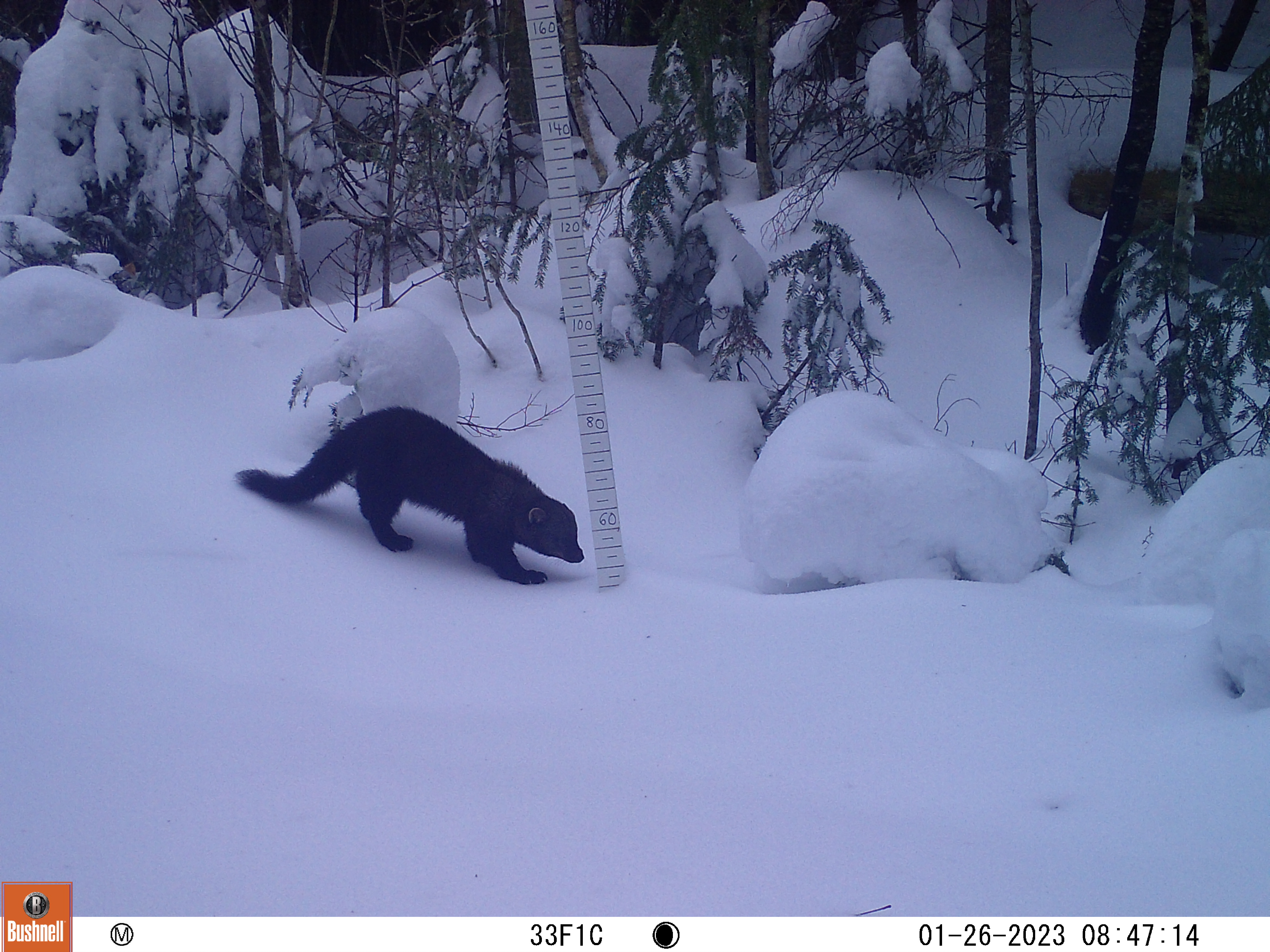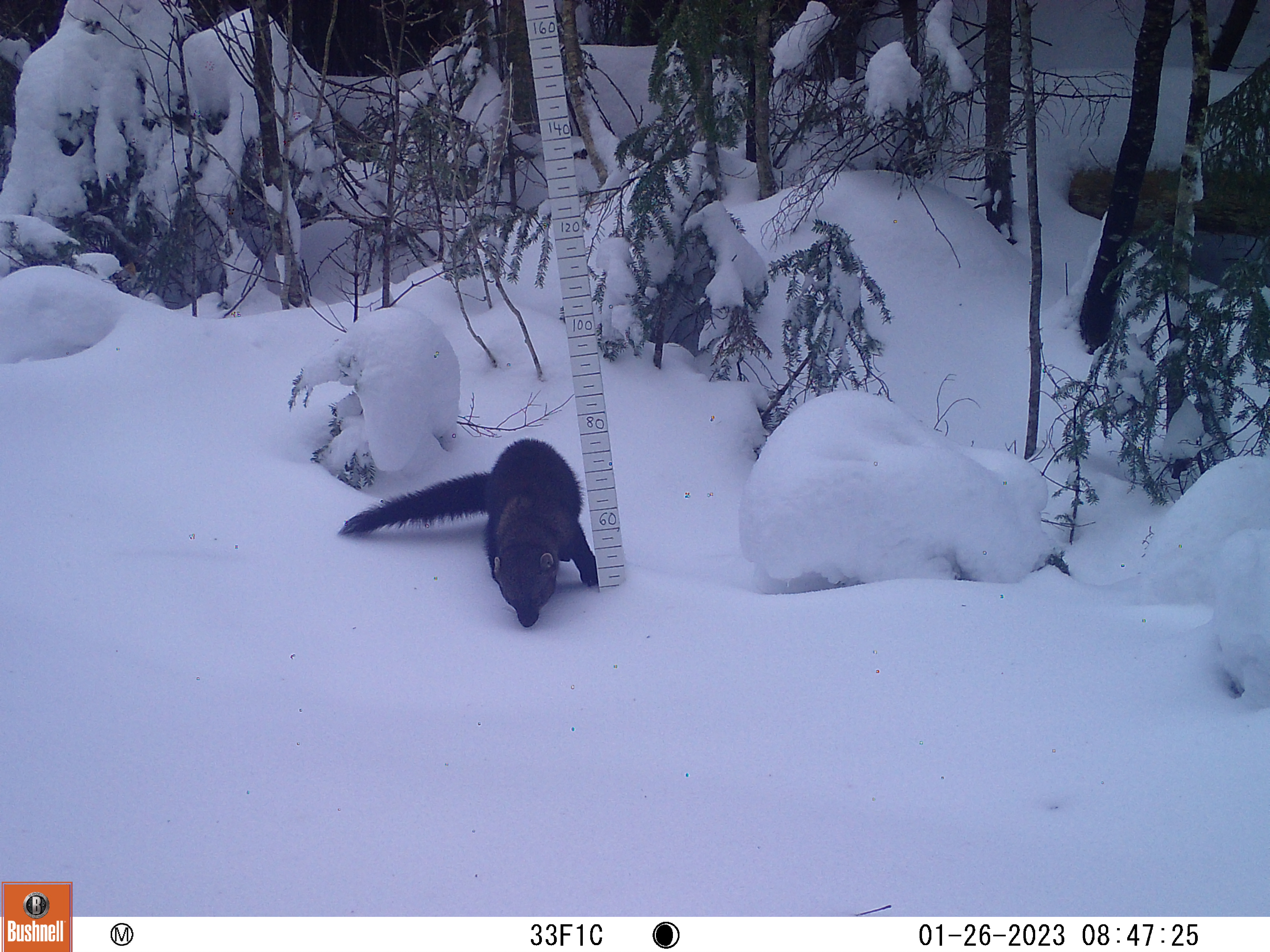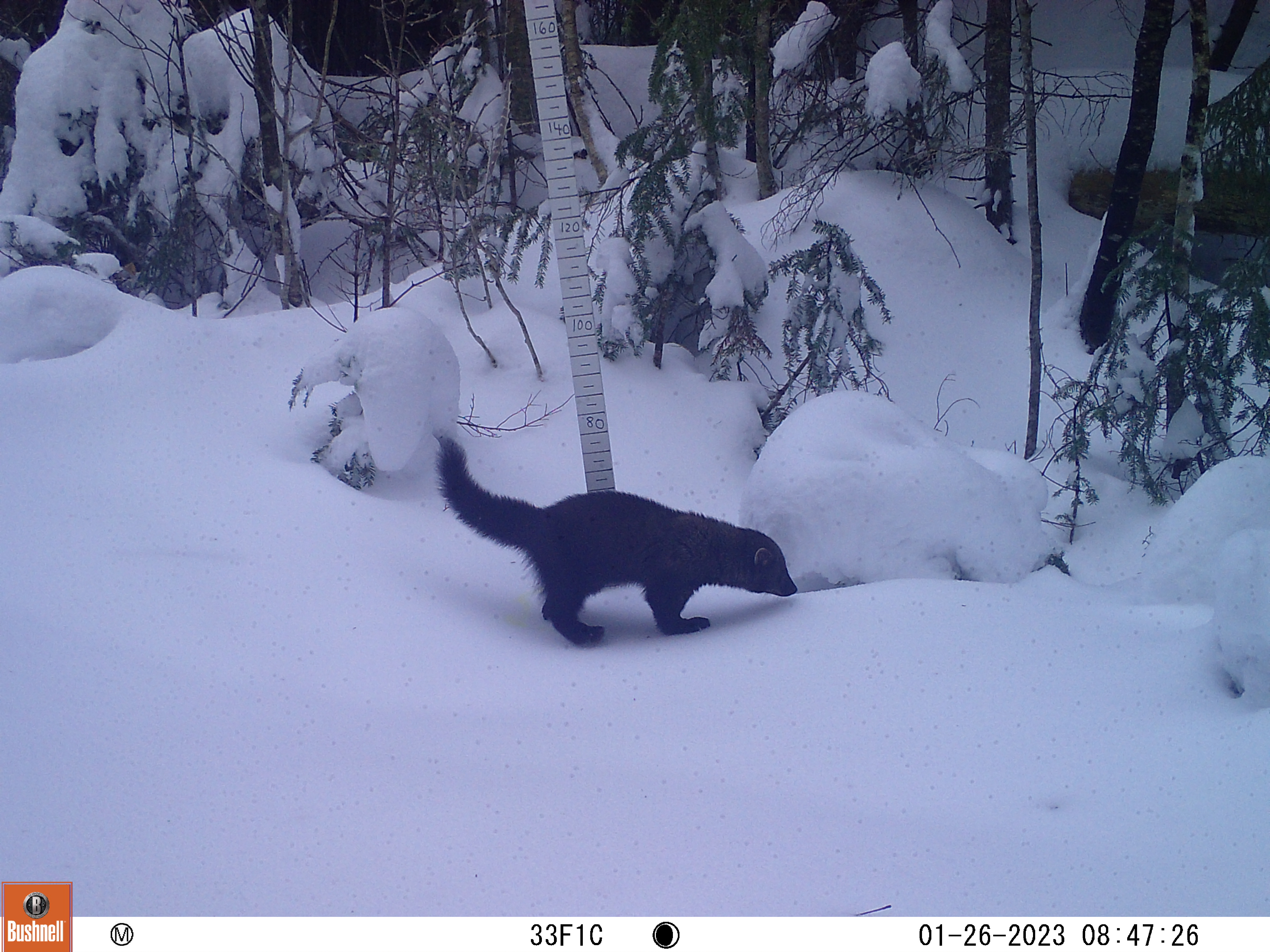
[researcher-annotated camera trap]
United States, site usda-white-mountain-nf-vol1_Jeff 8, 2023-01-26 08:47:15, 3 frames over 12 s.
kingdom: Animalia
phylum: Chordata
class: Mammalia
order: Carnivora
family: Mustelidae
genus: Pekania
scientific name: Pekania pennanti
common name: fisher